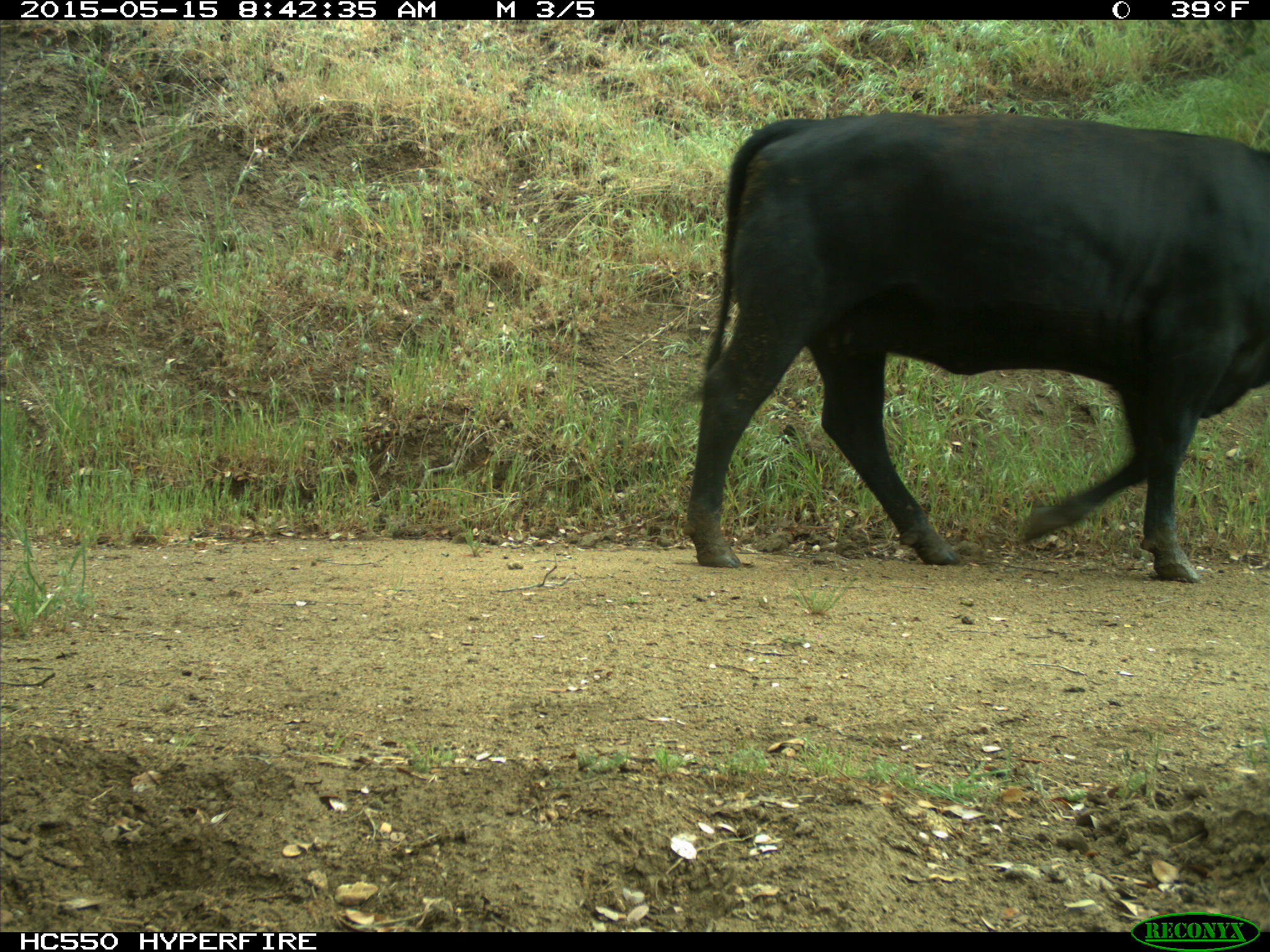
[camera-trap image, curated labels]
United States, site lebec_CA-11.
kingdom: Animalia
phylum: Chordata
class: Mammalia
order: Artiodactyla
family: Bovidae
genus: Bos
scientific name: Bos taurus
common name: domestic cow